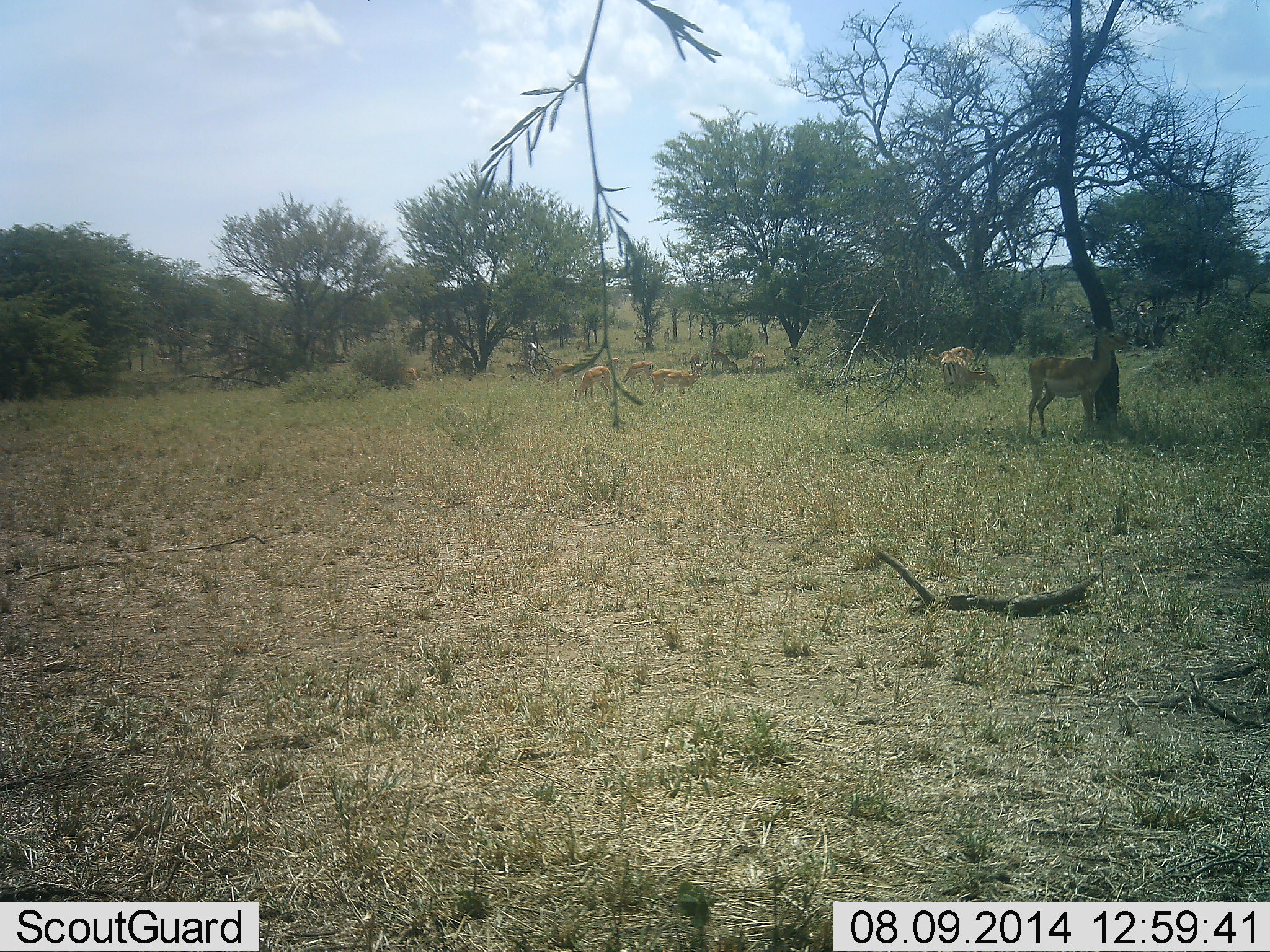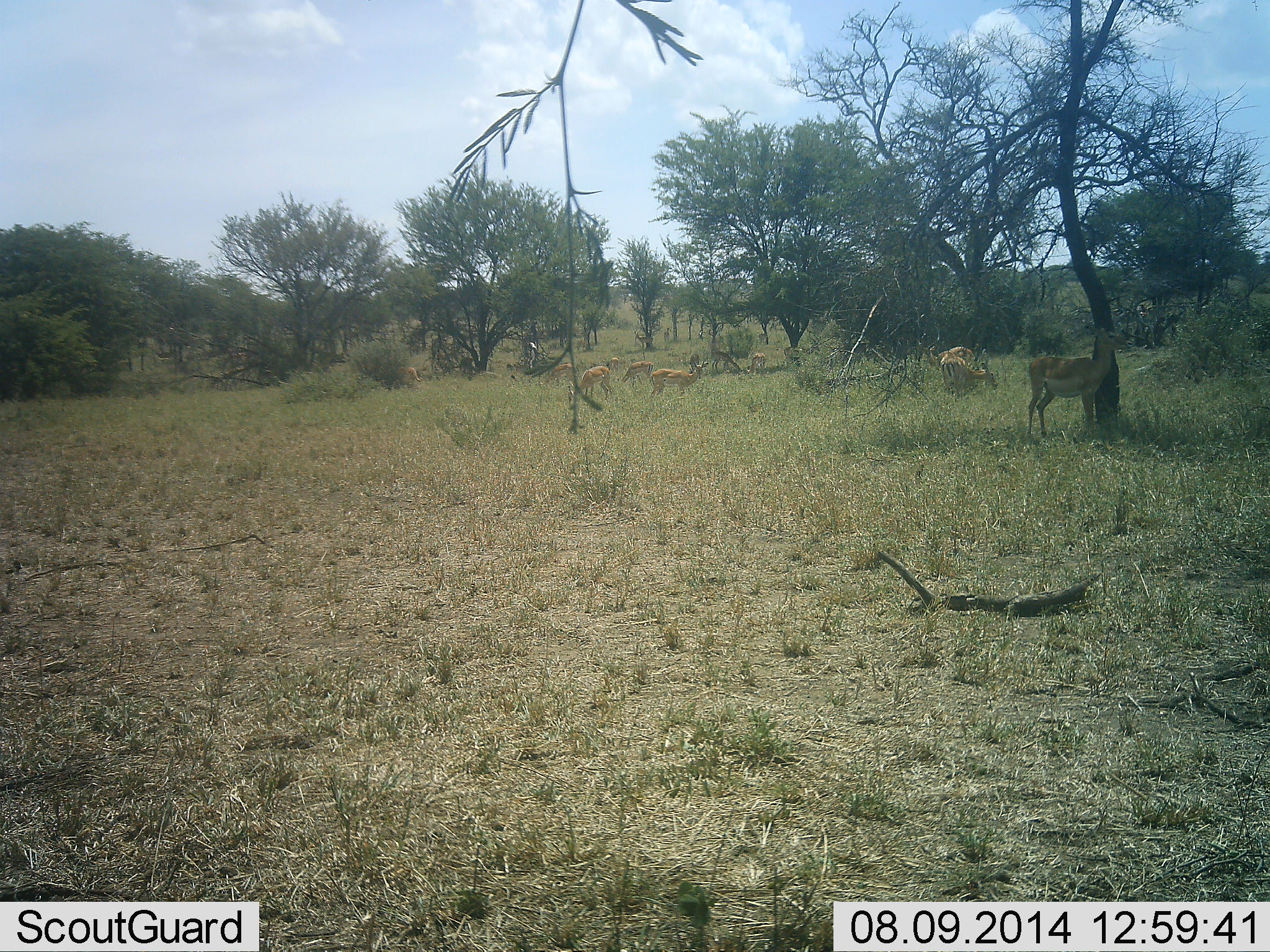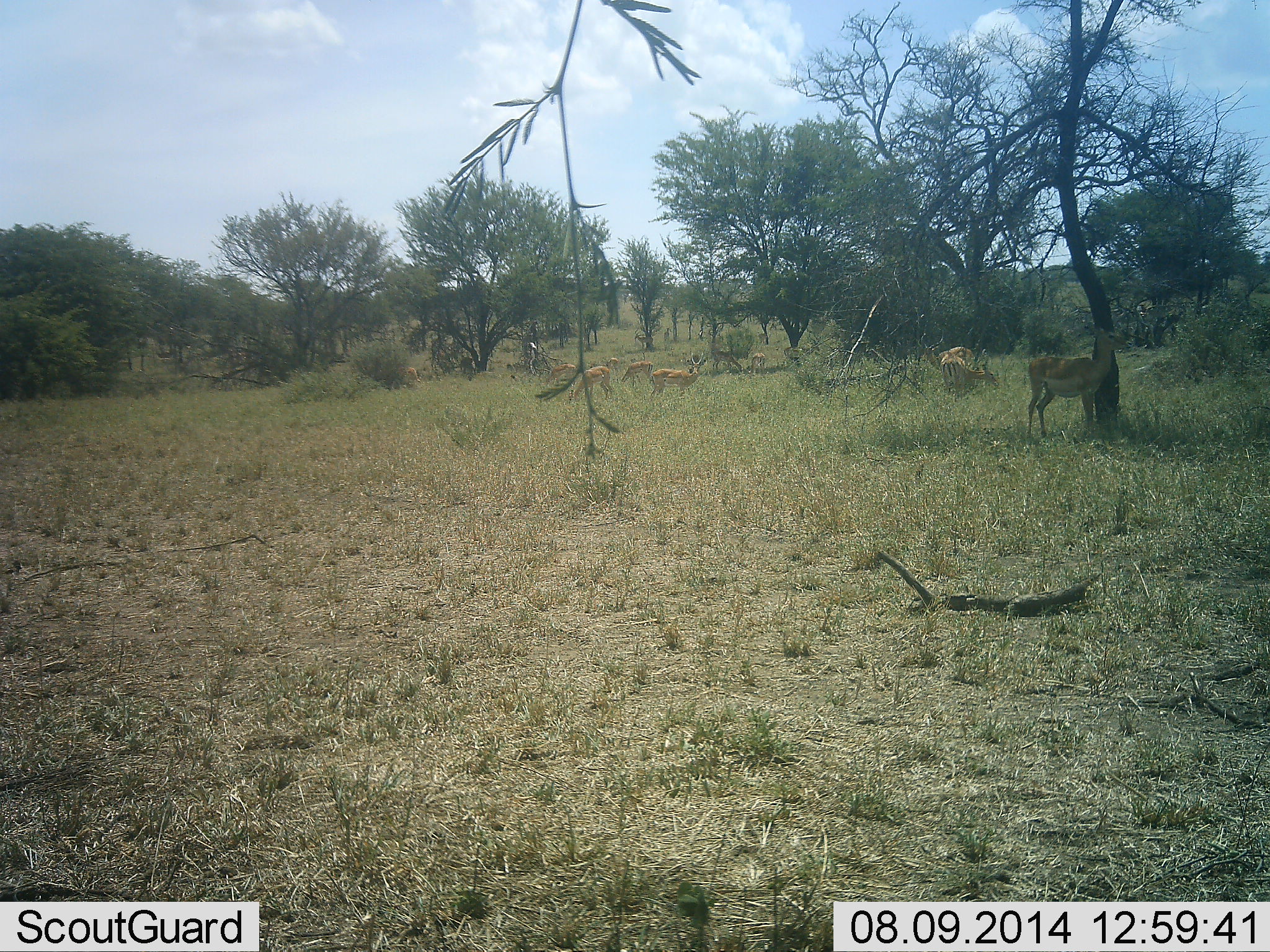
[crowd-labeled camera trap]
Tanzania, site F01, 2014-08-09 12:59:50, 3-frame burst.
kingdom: Animalia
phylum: Chordata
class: Mammalia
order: Artiodactyla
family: Bovidae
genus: Nanger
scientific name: Nanger granti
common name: grant's gazelle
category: gazellegrants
Gazellegrants (grant's gazelle) (Nanger granti), count 10. Behavior (volunteer vote fractions): standing 70%, resting 10%, moving 10%, interacting 0%. Young present (vote fraction): 0%. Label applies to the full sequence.